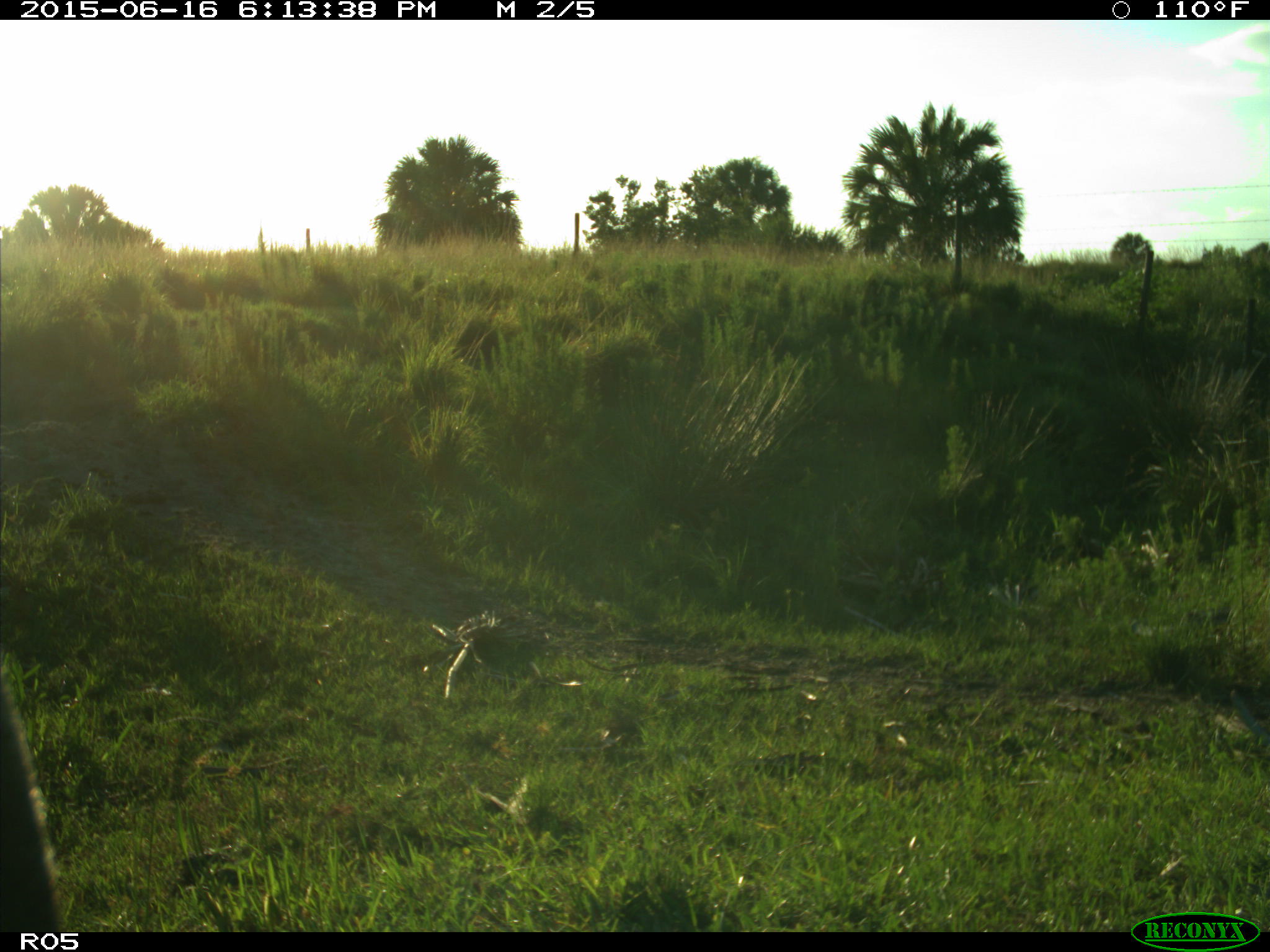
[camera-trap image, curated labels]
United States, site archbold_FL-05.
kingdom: Animalia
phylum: Chordata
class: Mammalia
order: Artiodactyla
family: Bovidae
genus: Bos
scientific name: Bos taurus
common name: domestic cow